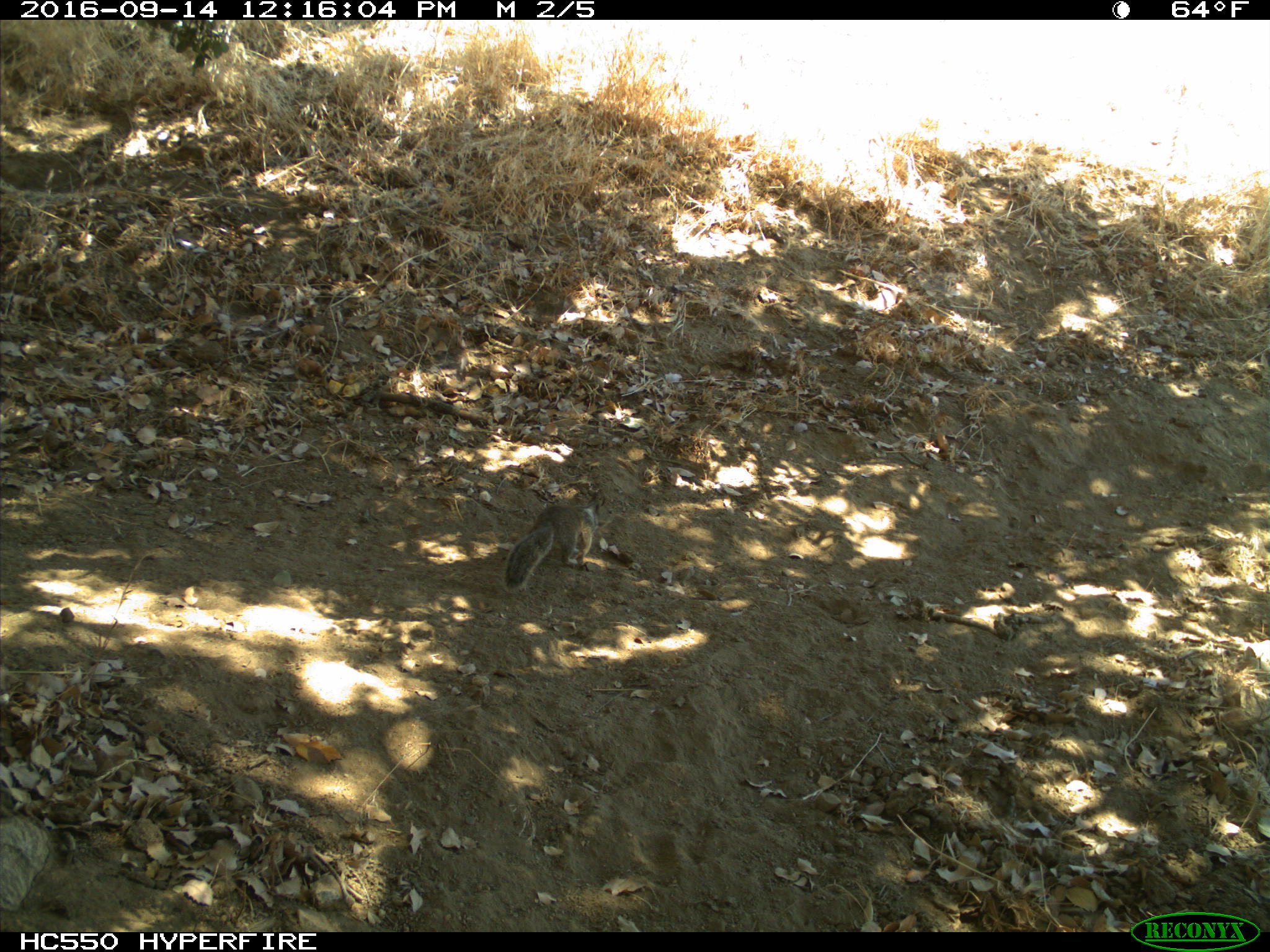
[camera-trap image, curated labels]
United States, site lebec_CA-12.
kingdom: Animalia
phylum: Chordata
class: Mammalia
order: Rodentia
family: Sciuridae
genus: Otospermophilus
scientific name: Otospermophilus beecheyi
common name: california ground squirrel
Otospermophilus beecheyi (california ground squirrel).